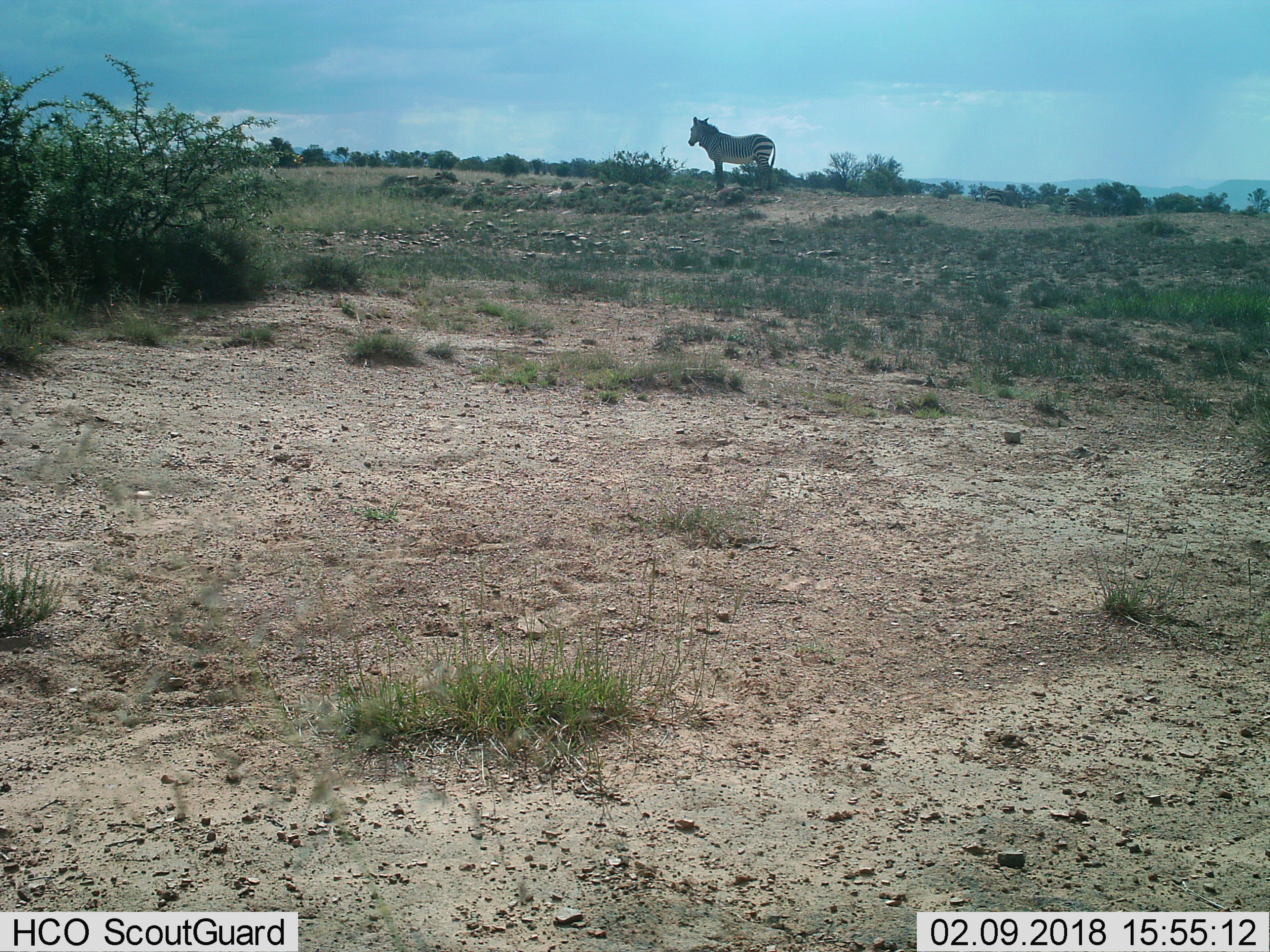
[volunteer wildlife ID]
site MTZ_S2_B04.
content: unidentified animal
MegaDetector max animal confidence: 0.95